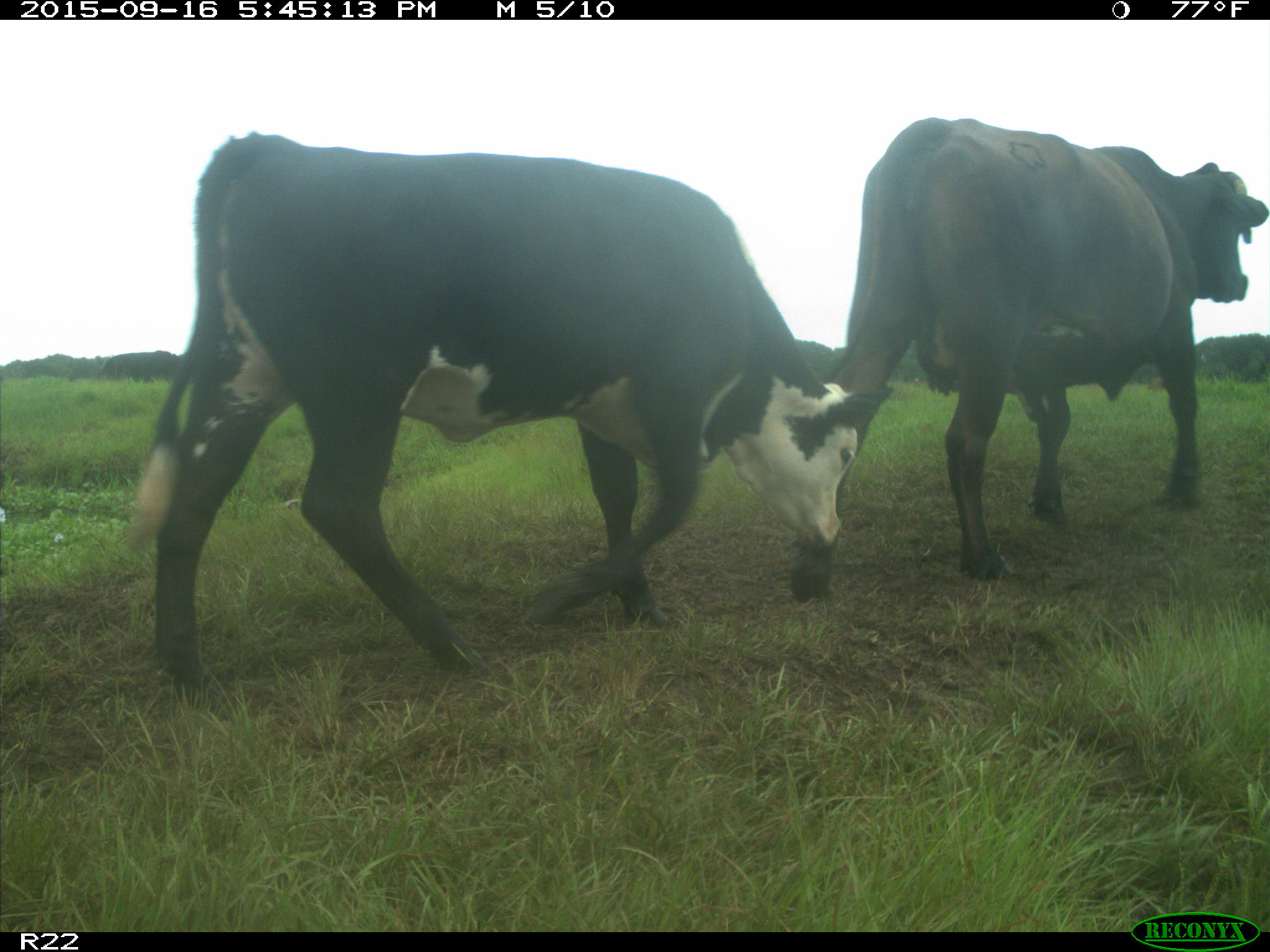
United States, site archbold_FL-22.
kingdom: Animalia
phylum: Chordata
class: Mammalia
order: Artiodactyla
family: Bovidae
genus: Bos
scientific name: Bos taurus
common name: domestic cow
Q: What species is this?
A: Bos taurus (domestic cow).